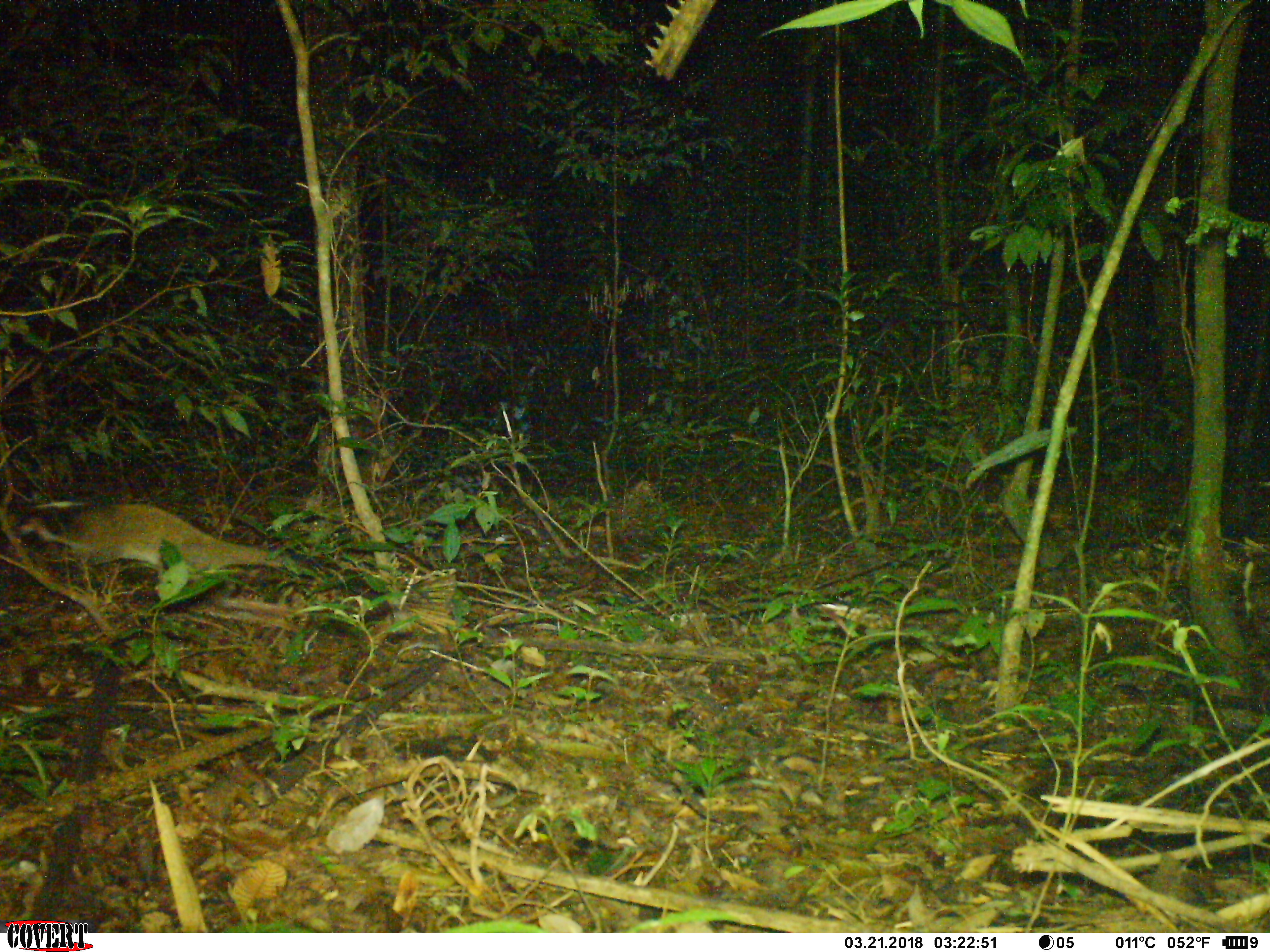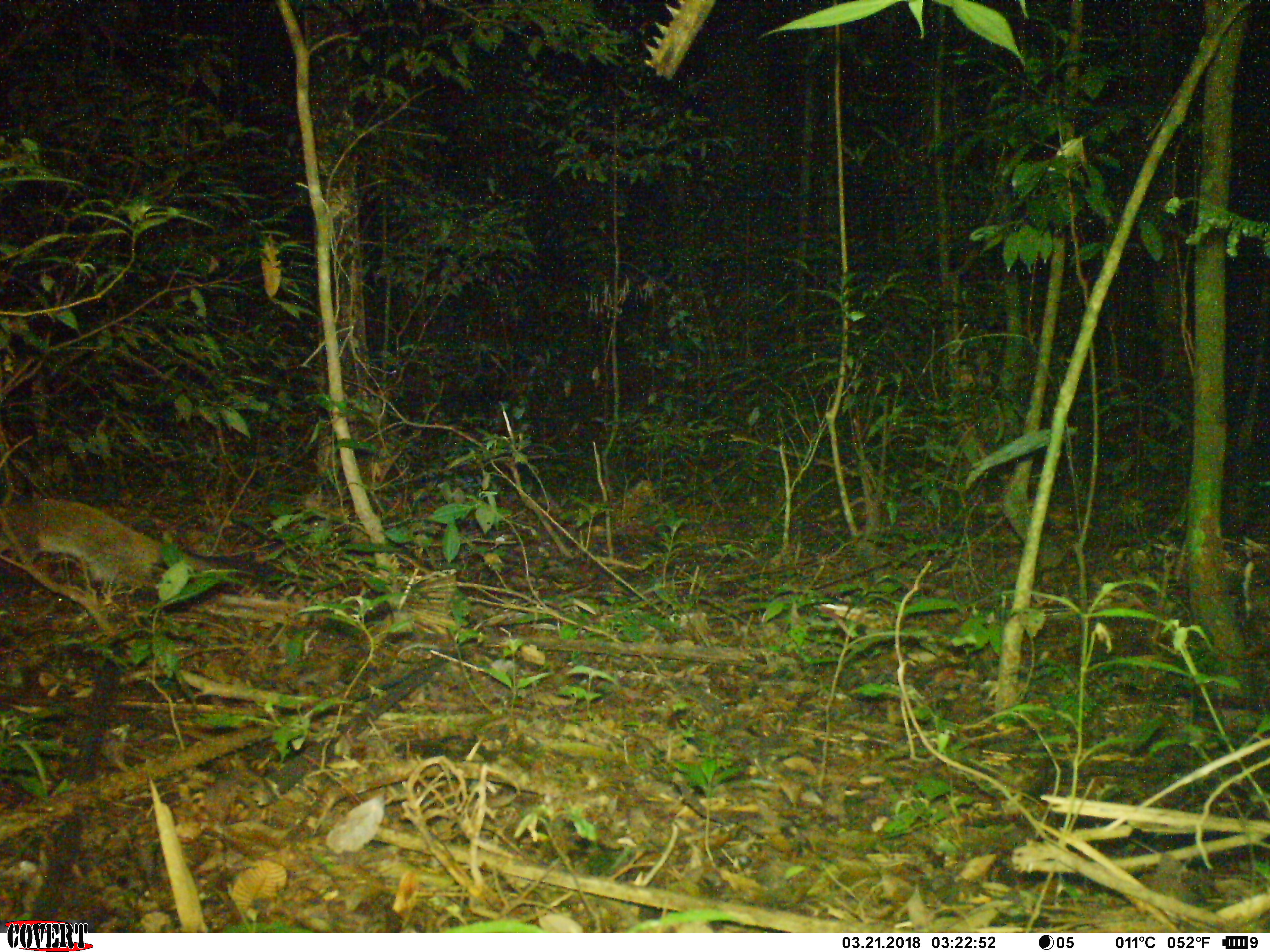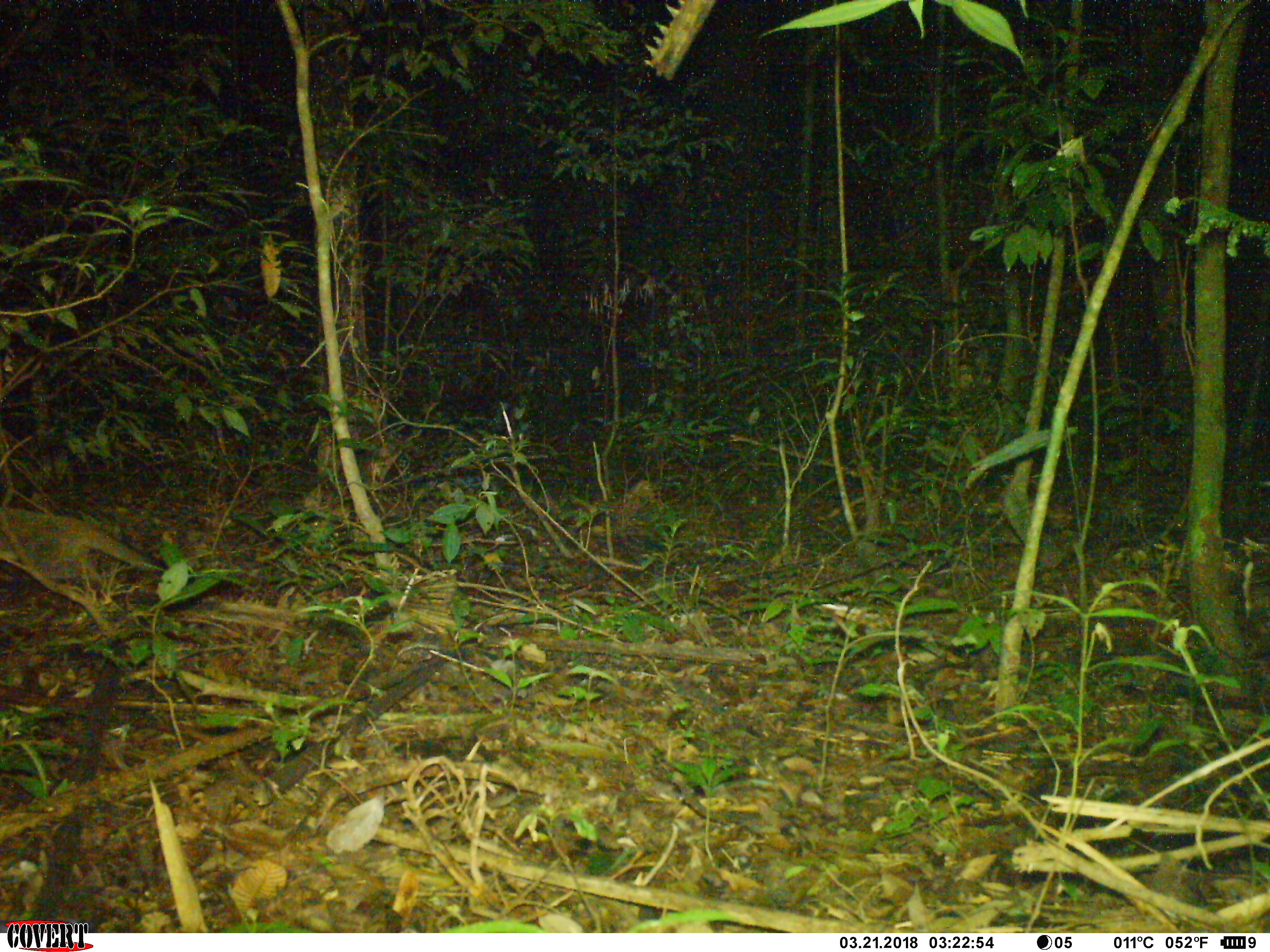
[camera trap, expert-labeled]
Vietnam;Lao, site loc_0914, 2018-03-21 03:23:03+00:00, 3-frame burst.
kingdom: Animalia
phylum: Chordata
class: Mammalia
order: Carnivora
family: Viverridae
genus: Paguma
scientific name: Paguma larvata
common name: masked palm civet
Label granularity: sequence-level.